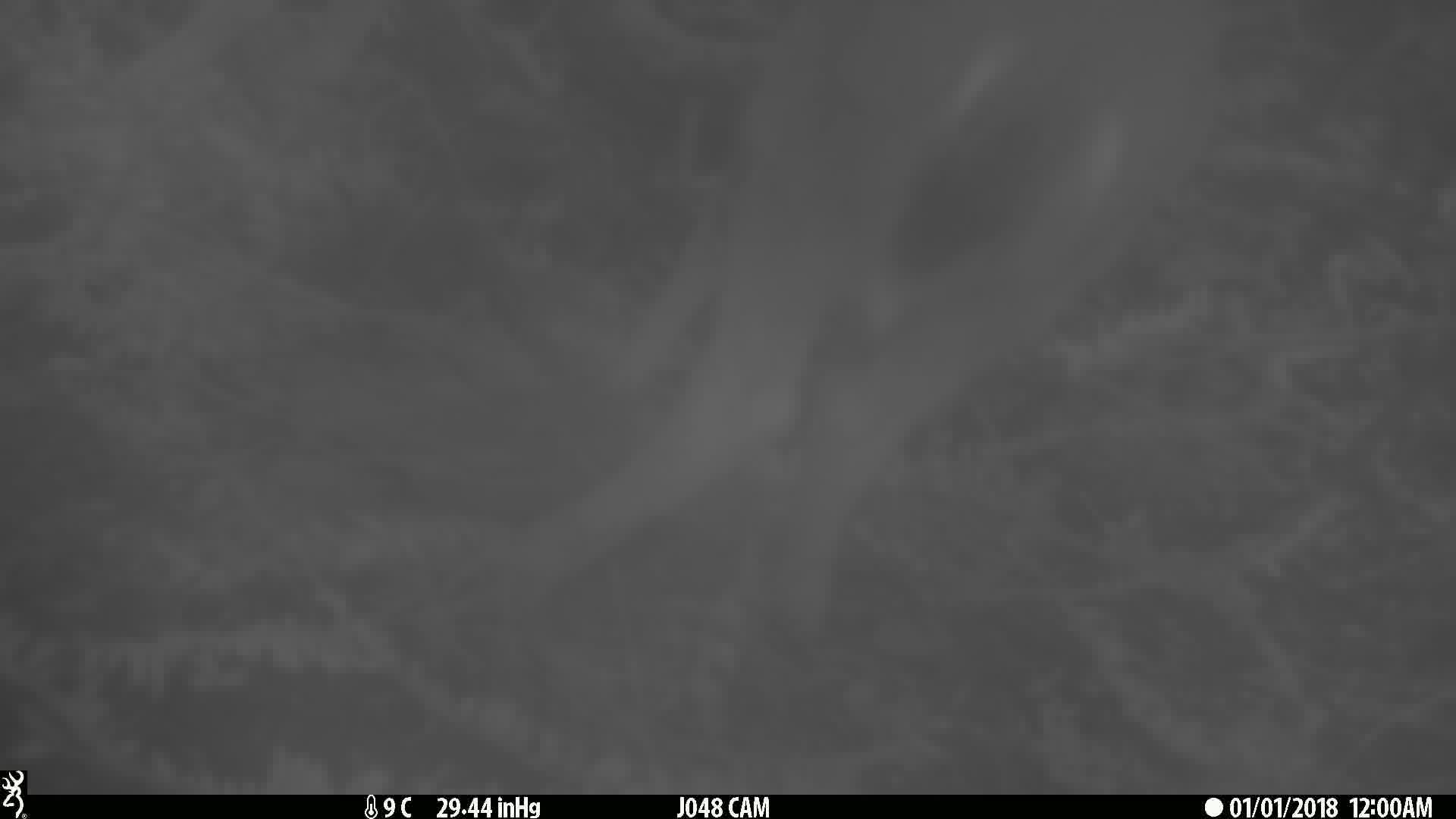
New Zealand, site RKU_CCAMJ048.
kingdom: Animalia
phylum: Chordata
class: Mammalia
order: Artiodactyla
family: Cervidae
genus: Odocoileus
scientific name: Odocoileus virginianus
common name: white-tailed deer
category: white tailed deer